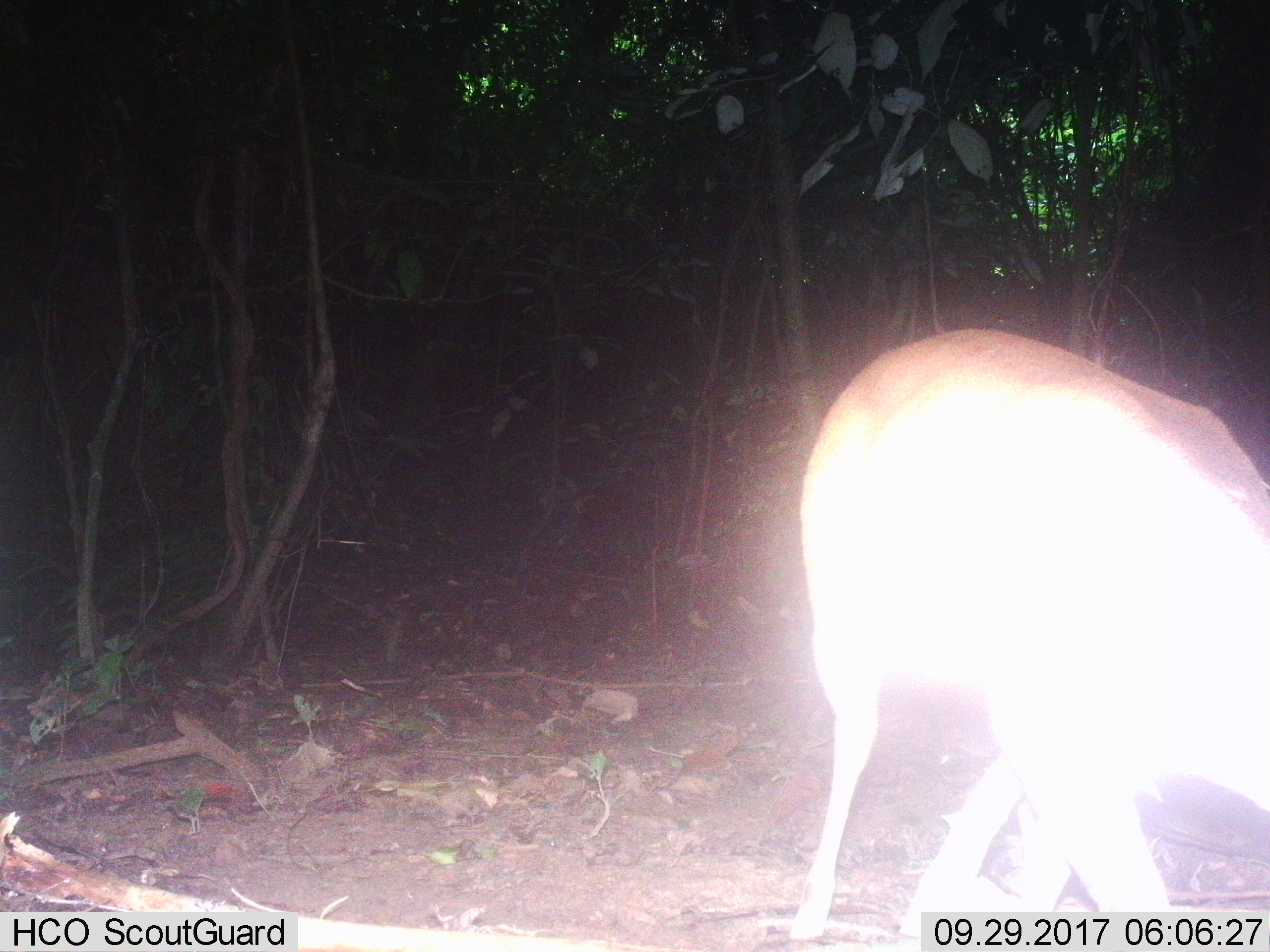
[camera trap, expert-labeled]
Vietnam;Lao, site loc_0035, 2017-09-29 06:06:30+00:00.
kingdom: Animalia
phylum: Chordata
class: Mammalia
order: Artiodactyla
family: Cervidae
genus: Muntiacus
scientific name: Muntiacus vuquangensis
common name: large-antlered muntjac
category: large antlered muntjac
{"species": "large antlered muntjac (large-antlered muntjac) (Muntiacus vuquangensis)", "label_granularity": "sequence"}